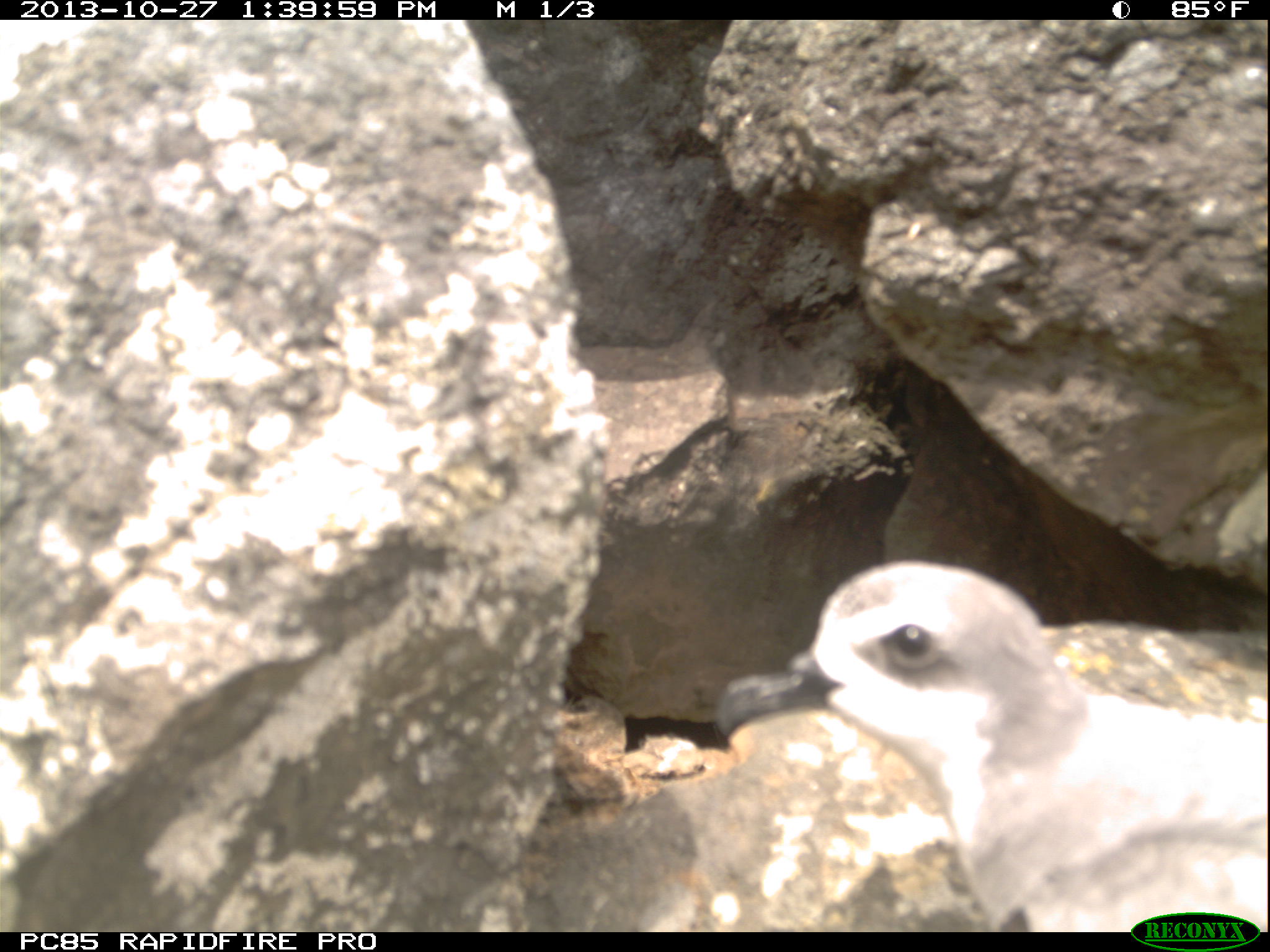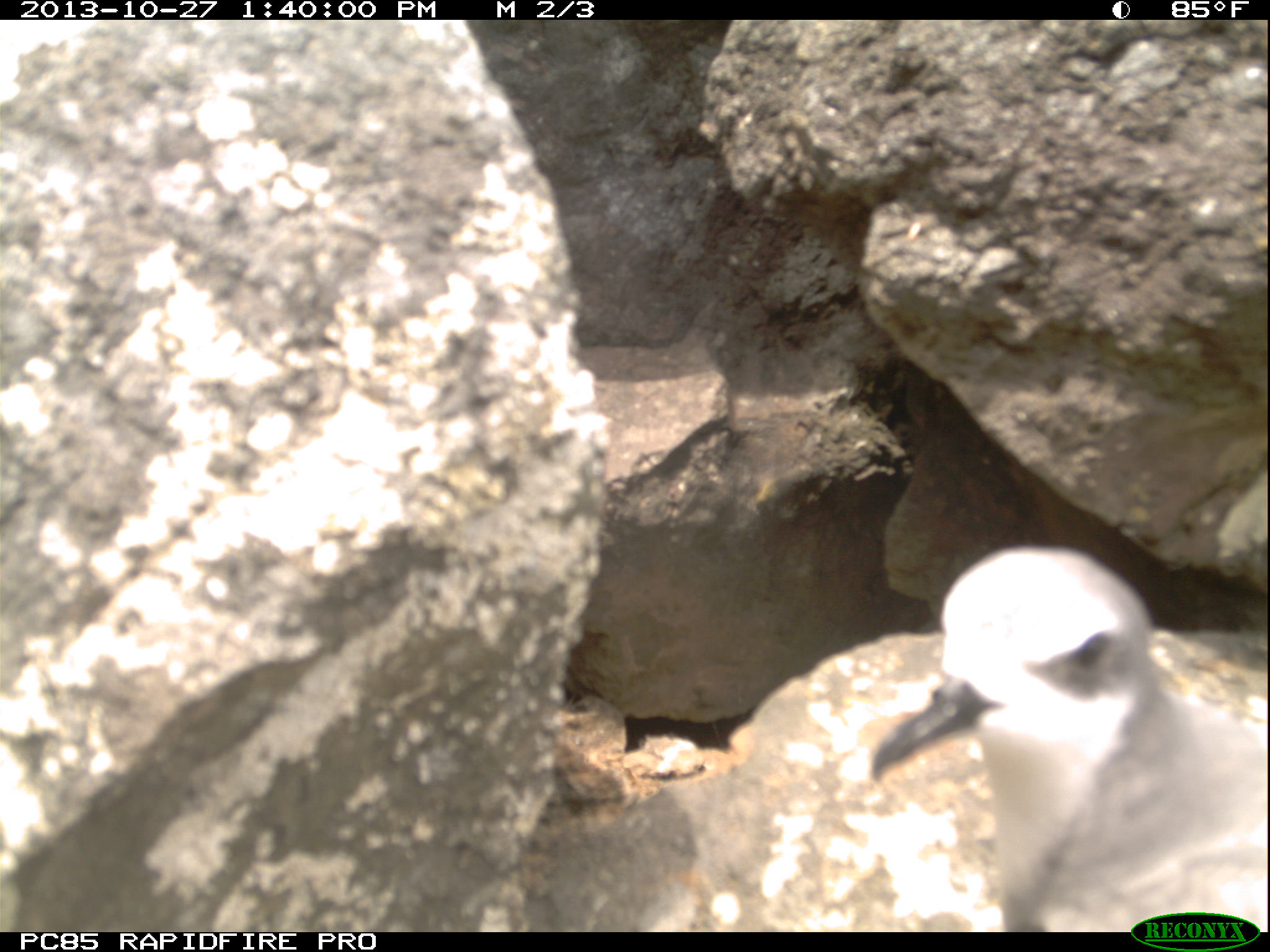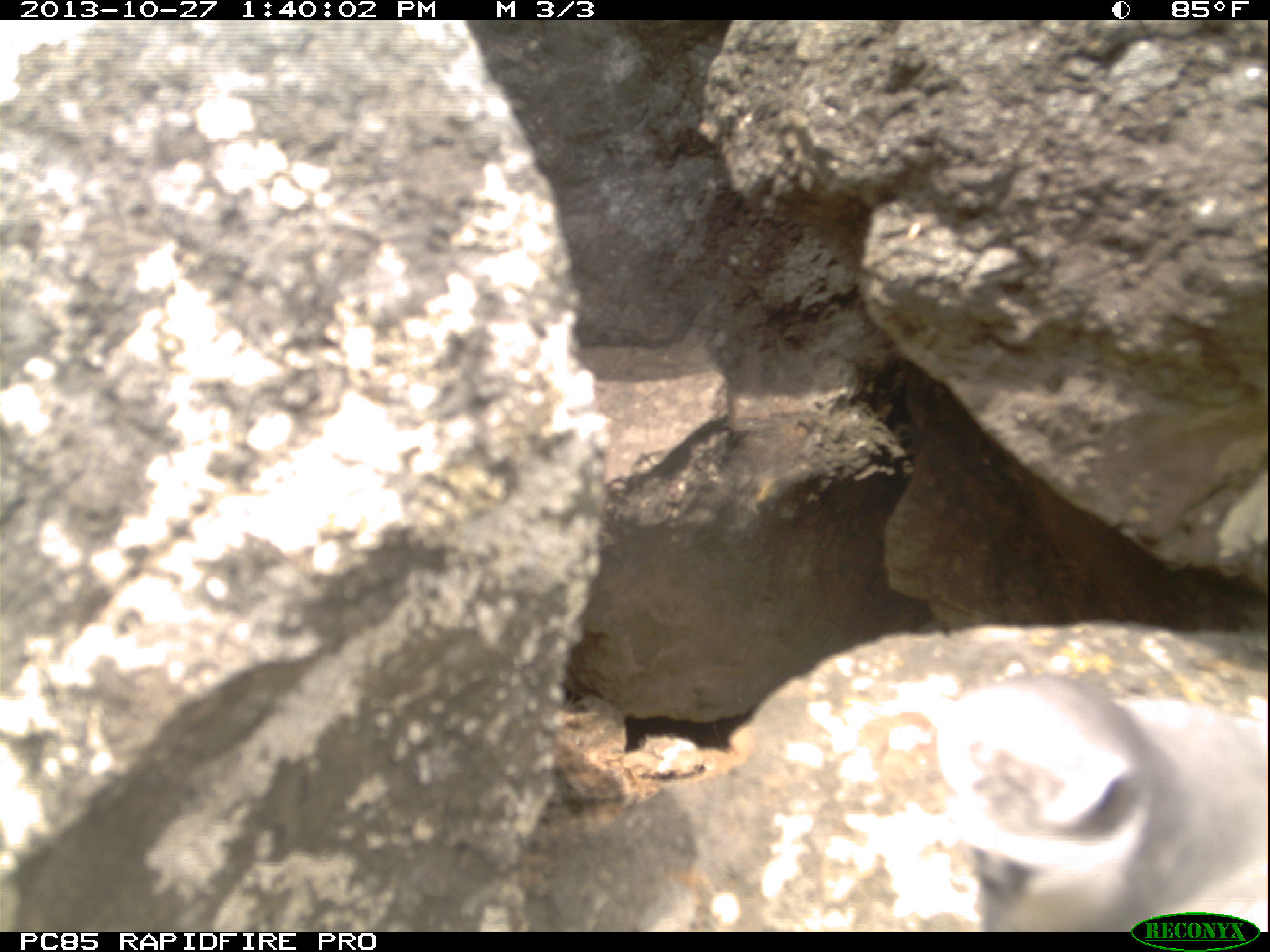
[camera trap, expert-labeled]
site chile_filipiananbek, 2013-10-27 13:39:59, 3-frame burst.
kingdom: Animalia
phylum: Chordata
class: Aves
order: Procellariiformes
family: Procellariidae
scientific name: Procellariidae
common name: petrel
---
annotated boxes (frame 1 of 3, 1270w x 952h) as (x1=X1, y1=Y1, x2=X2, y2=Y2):
petrel: (x1=711, y1=555, x2=1264, y2=930)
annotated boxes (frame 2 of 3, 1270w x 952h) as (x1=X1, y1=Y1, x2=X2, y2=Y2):
petrel: (x1=866, y1=538, x2=1269, y2=928)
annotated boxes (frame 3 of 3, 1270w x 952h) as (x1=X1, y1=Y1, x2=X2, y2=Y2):
petrel: (x1=916, y1=662, x2=1270, y2=922)